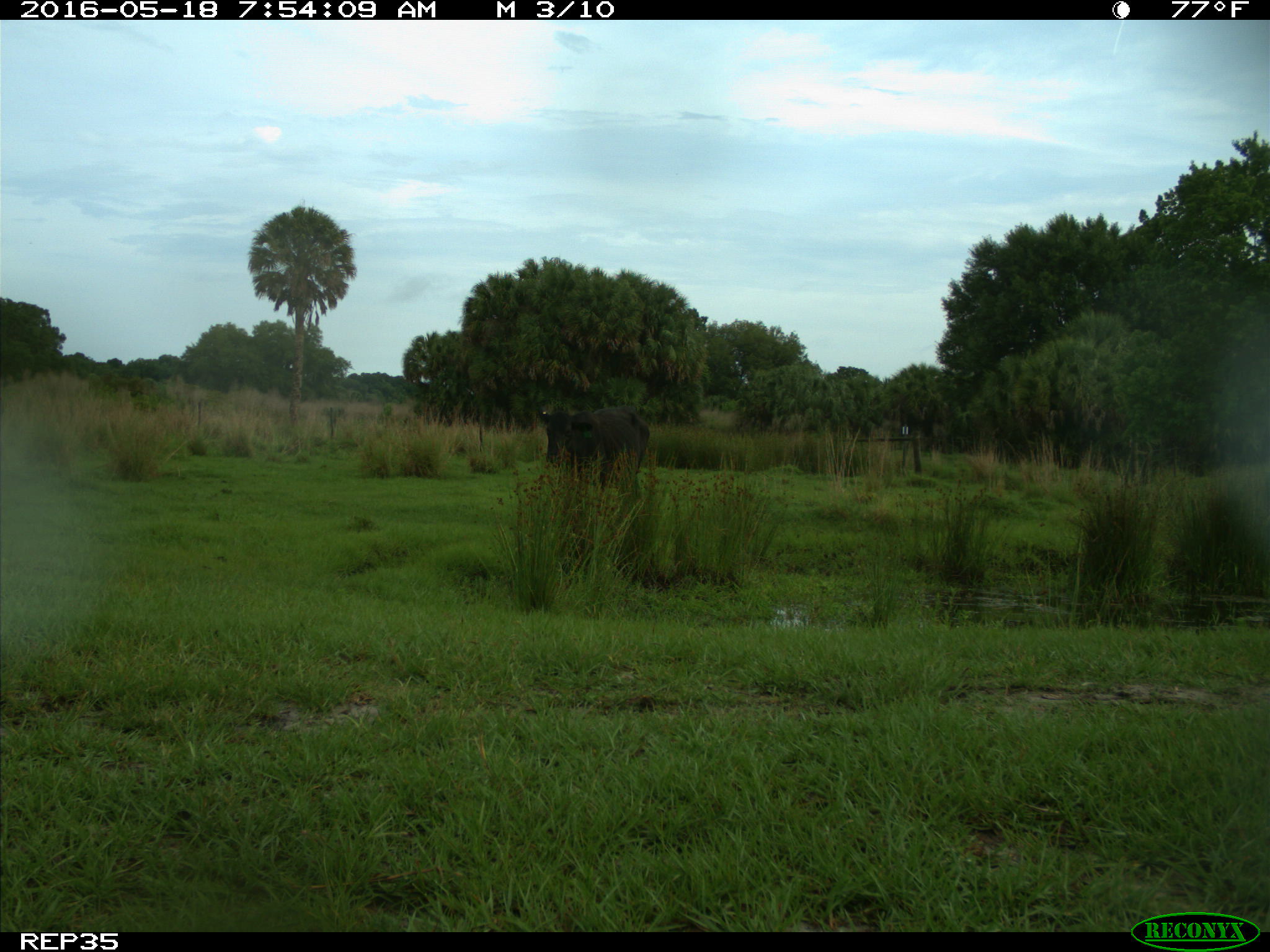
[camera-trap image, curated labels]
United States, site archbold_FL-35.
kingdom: Animalia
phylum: Chordata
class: Mammalia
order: Artiodactyla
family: Bovidae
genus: Bos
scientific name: Bos taurus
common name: domestic cow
Bos taurus (domestic cow).